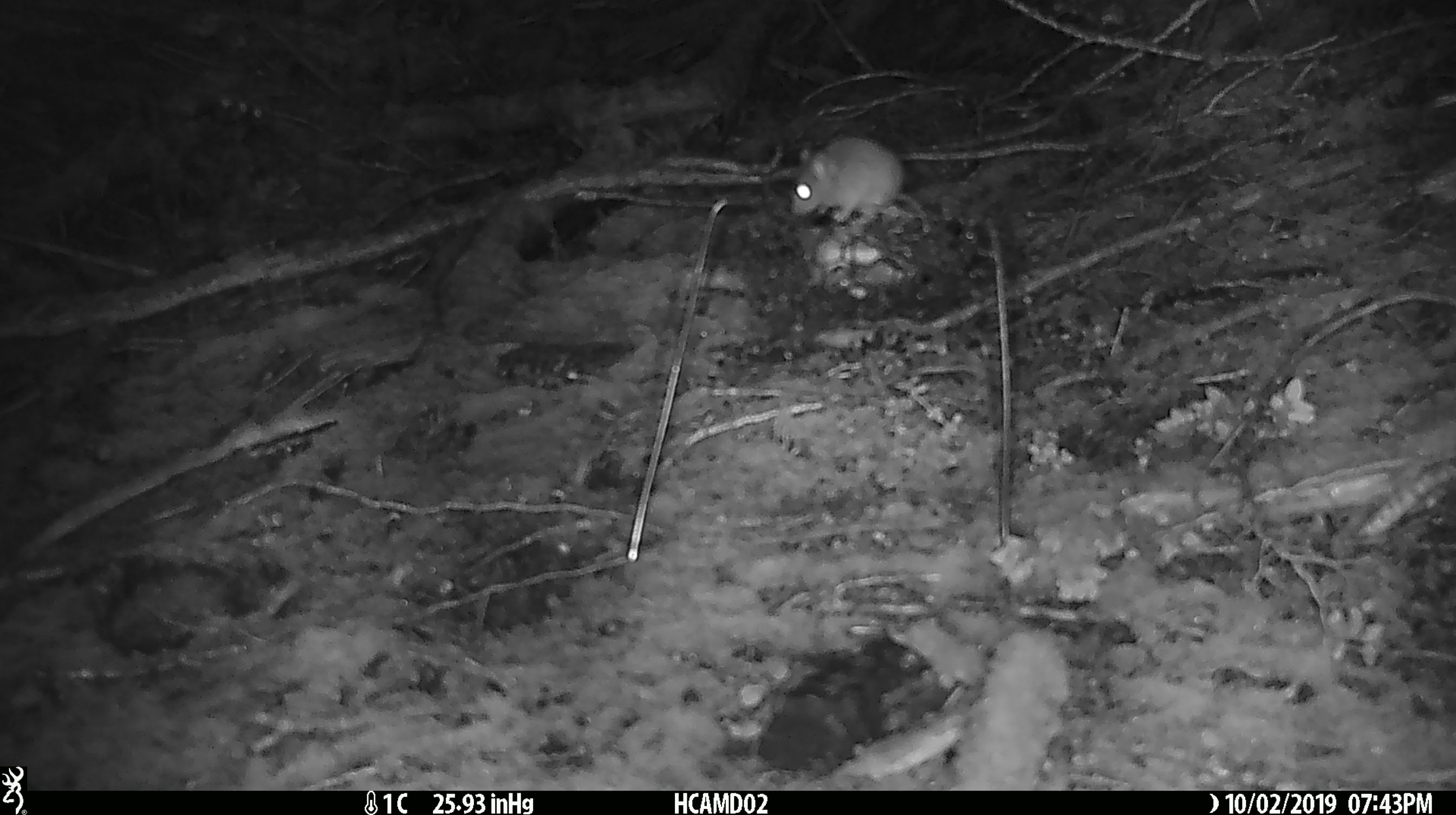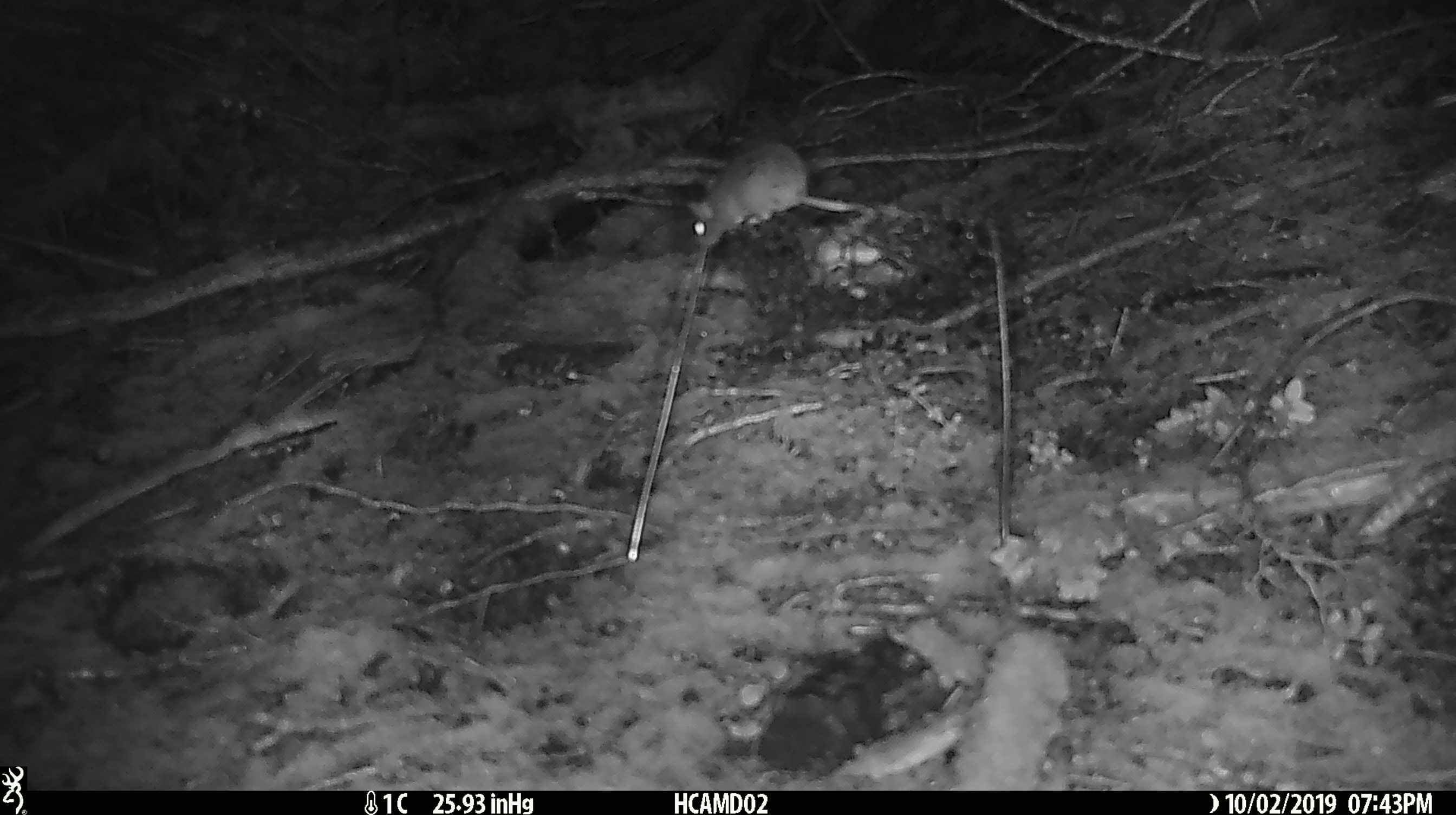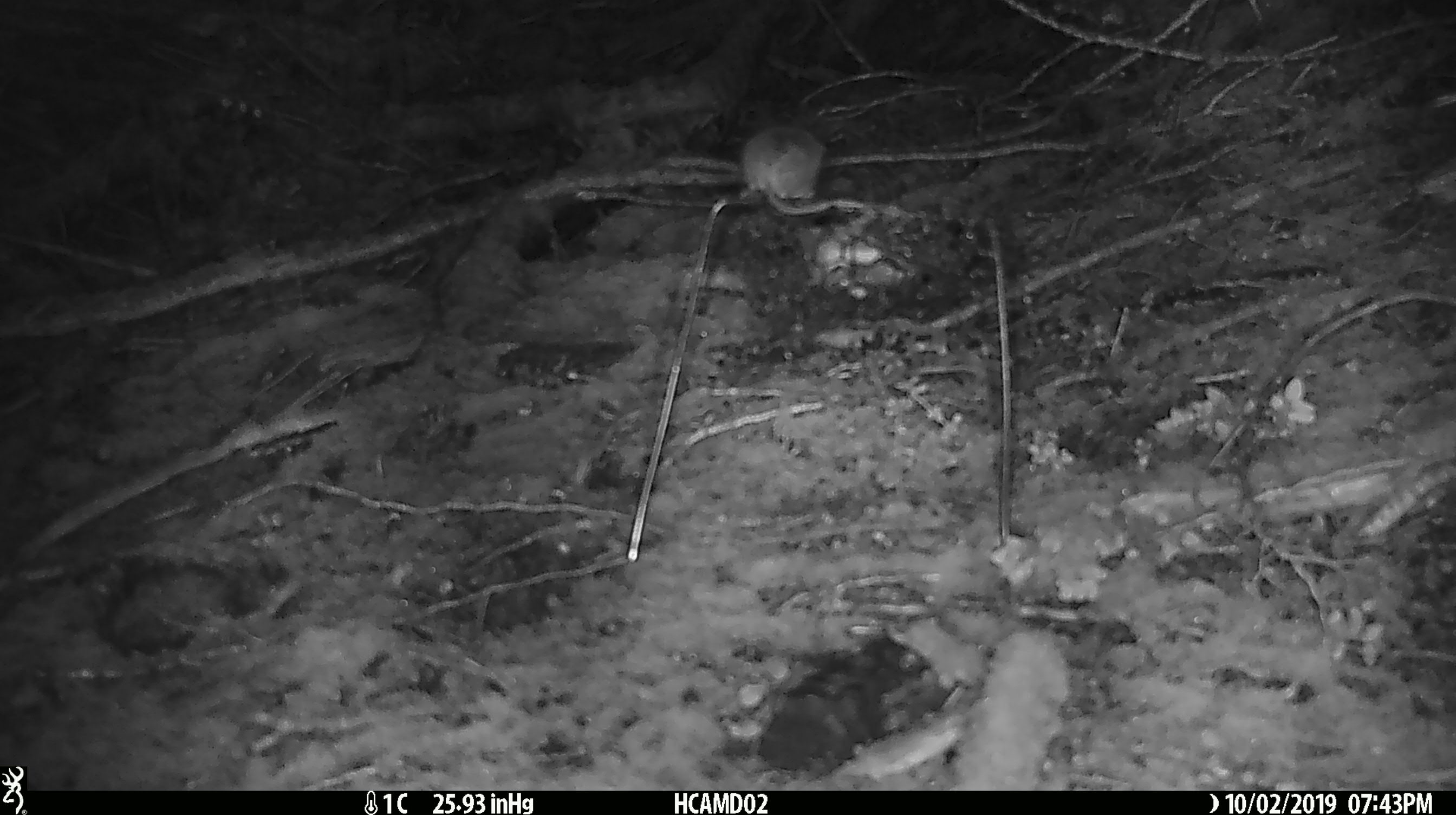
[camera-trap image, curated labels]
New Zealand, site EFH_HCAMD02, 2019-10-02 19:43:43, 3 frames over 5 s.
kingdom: Animalia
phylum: Chordata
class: Mammalia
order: Rodentia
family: Muridae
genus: Mus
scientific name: Mus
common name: mouse